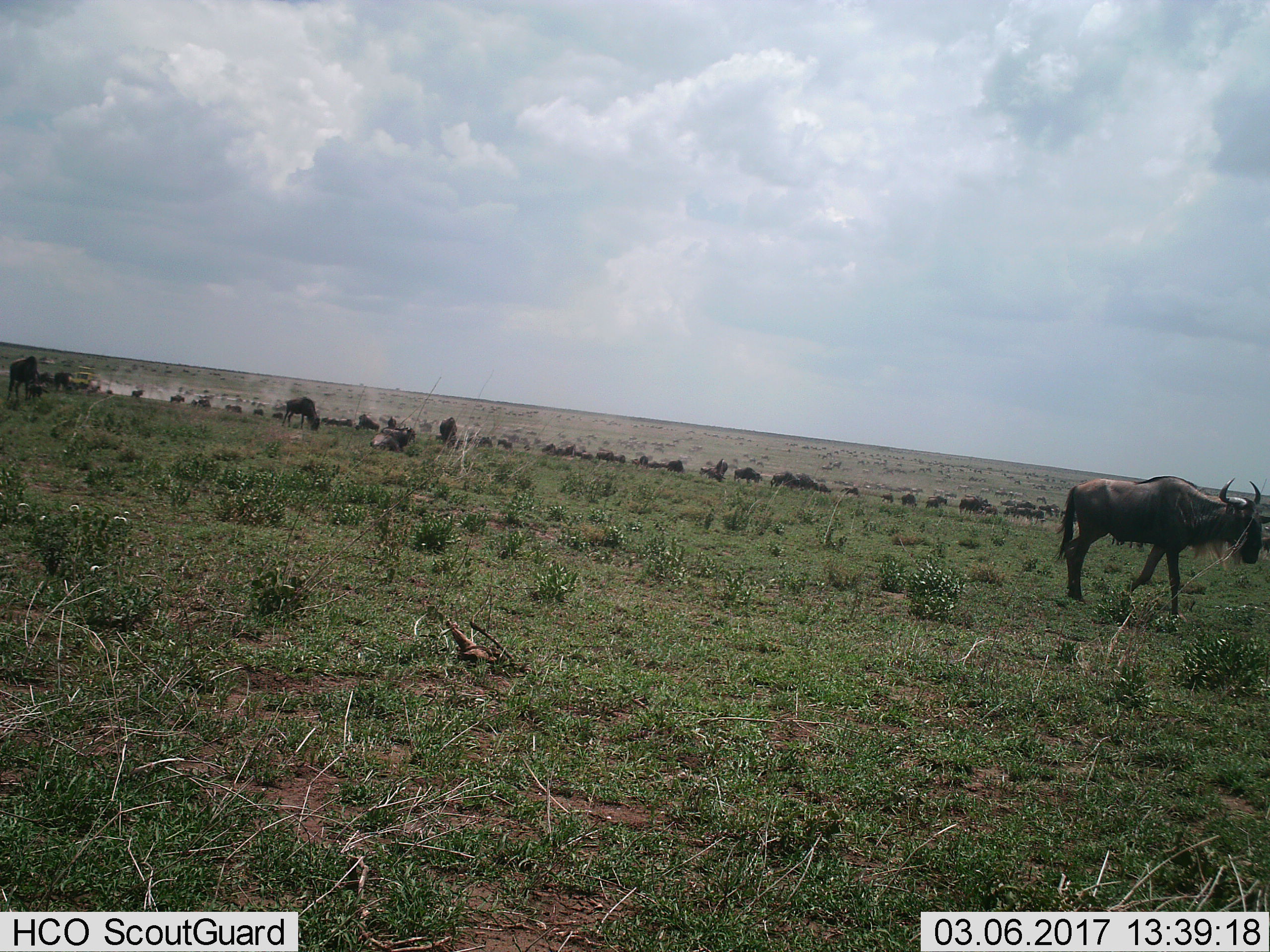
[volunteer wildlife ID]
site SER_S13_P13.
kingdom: Animalia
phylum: Chordata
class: Mammalia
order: Artiodactyla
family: Bovidae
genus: Connochaetes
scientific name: Connochaetes taurinus taurinus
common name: blue wildebeest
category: wildebeestblue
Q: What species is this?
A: Wildebeestblue (blue wildebeest) (Connochaetes taurinus taurinus).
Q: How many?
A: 51+.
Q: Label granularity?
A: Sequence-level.